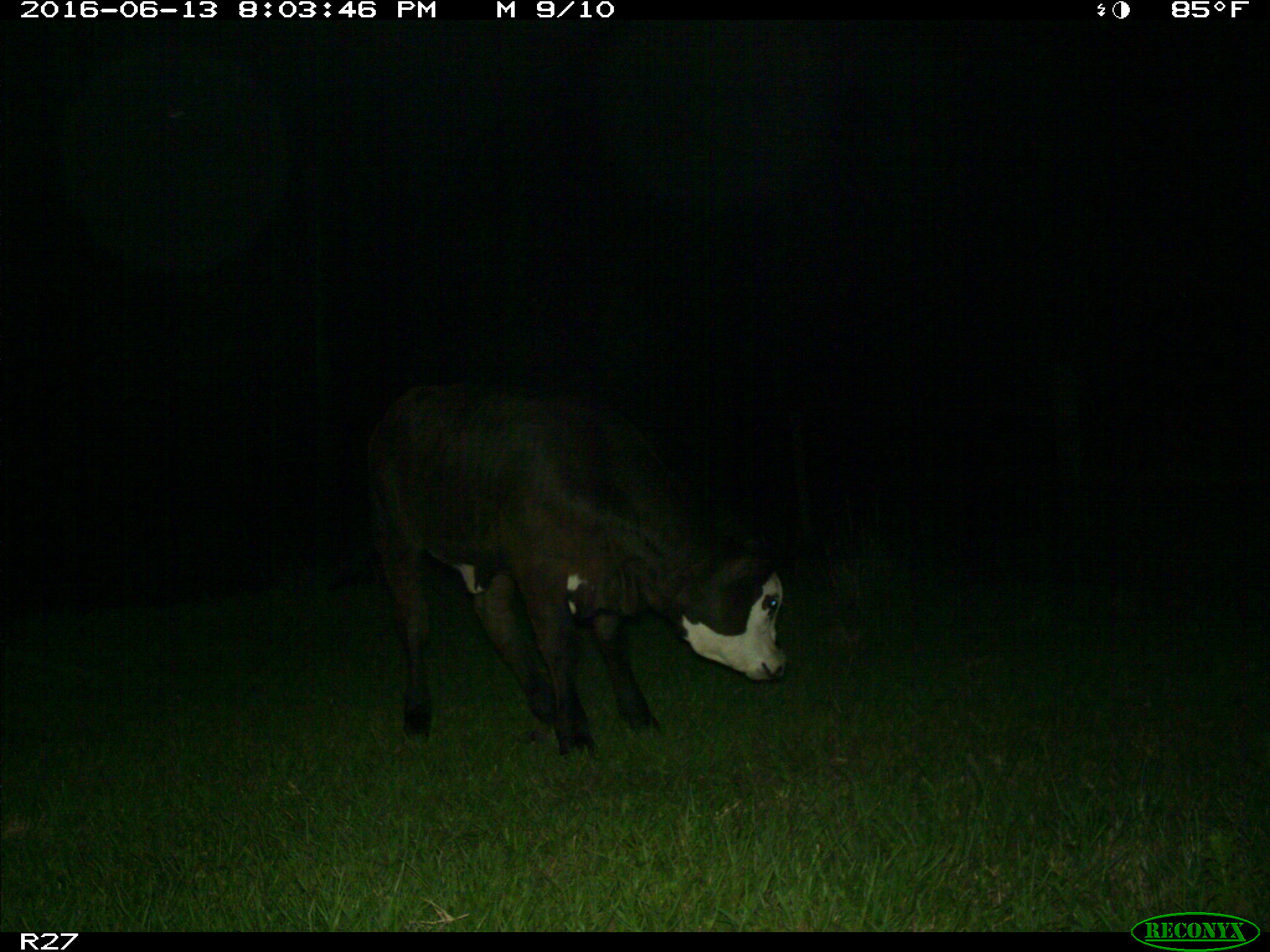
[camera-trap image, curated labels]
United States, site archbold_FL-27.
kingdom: Animalia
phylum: Chordata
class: Mammalia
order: Artiodactyla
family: Bovidae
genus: Bos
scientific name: Bos taurus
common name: domestic cow